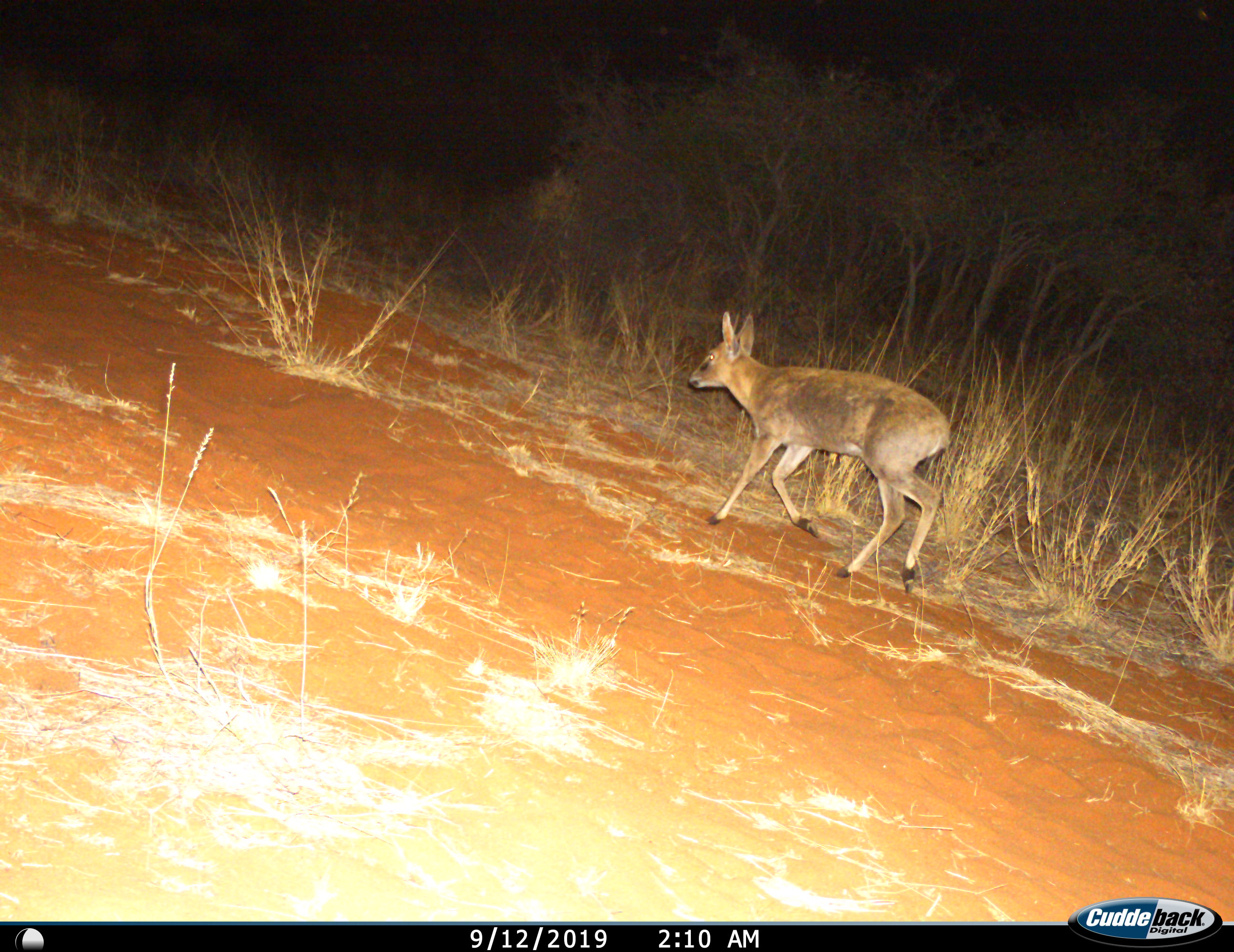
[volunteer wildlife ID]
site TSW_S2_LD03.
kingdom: Animalia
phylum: Chordata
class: Mammalia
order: Artiodactyla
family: Bovidae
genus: Sylvicapra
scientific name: Sylvicapra grimmia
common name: common duiker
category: duikercommongrey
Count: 1.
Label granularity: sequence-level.